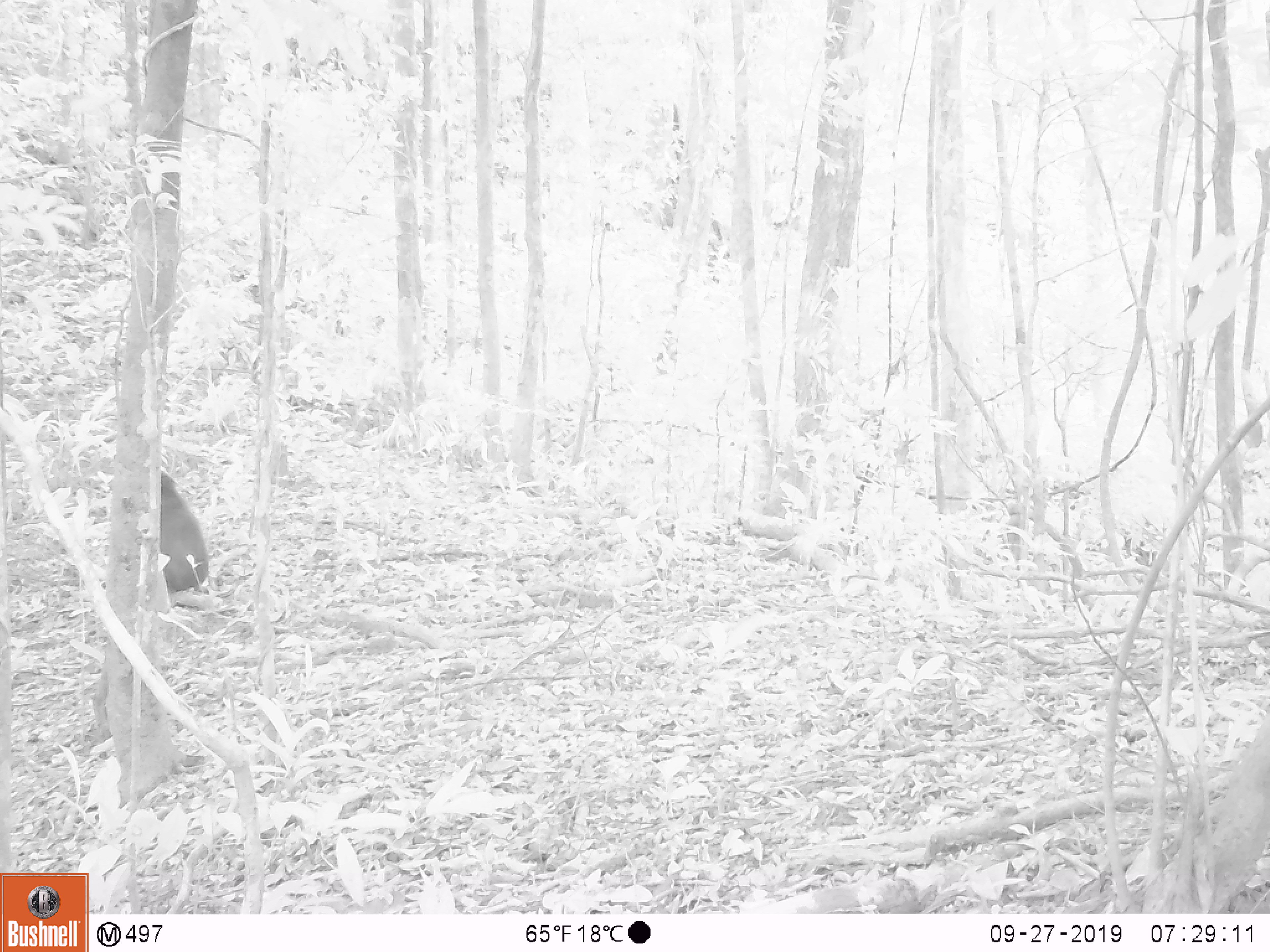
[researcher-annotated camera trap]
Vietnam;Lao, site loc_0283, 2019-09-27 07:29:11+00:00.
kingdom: Animalia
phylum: Chordata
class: Mammalia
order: Primates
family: Cercopithecidae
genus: Macaca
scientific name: Macaca arctoides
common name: stump-tailed macaque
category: stump tailed macaque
Stump tailed macaque (stump-tailed macaque) (Macaca arctoides). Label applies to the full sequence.